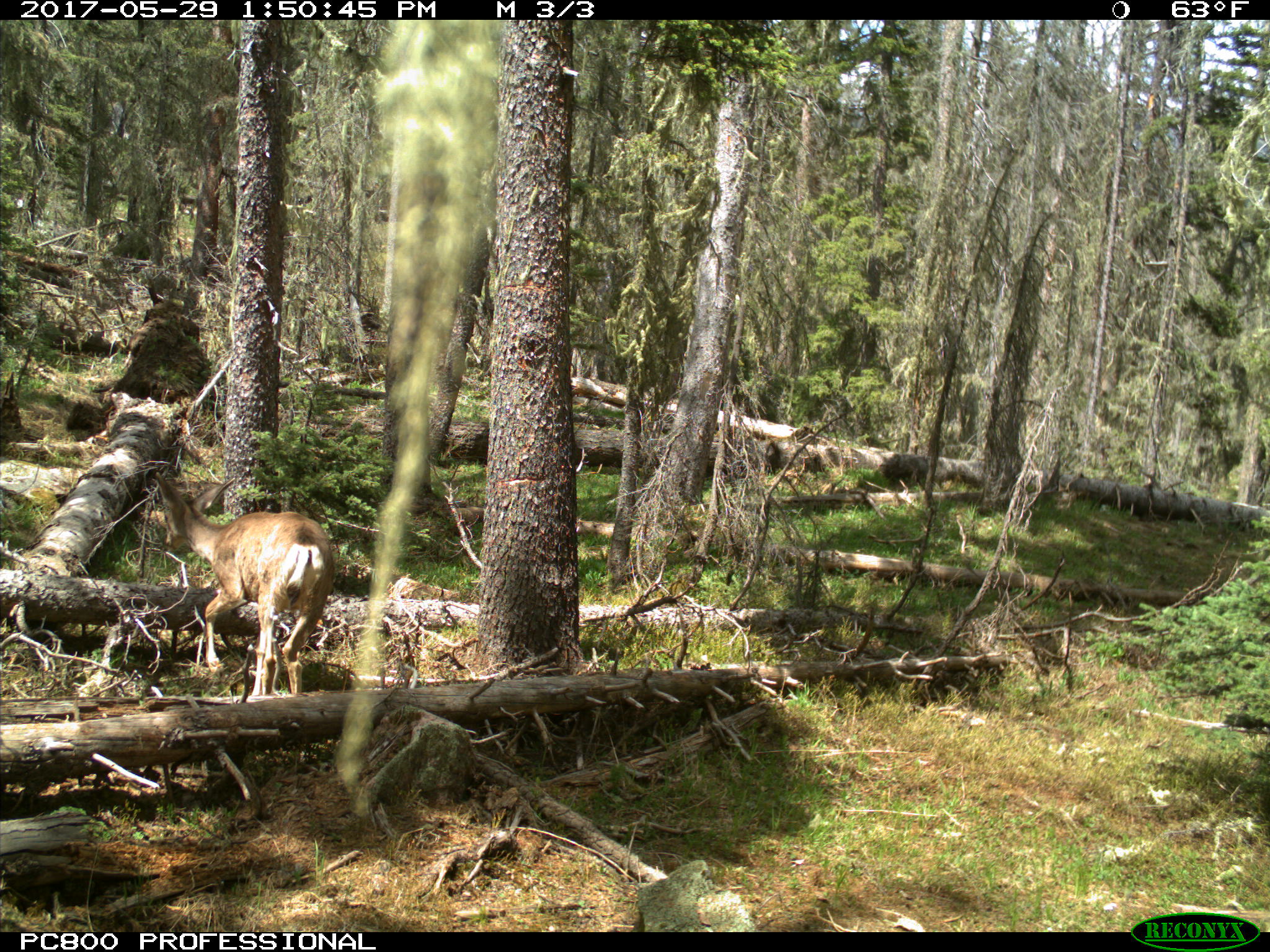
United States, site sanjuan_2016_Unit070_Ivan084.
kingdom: Animalia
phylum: Chordata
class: Mammalia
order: Artiodactyla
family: Cervidae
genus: Odocoileus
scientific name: Odocoileus hemionus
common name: mule deer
Odocoileus hemionus (mule deer).